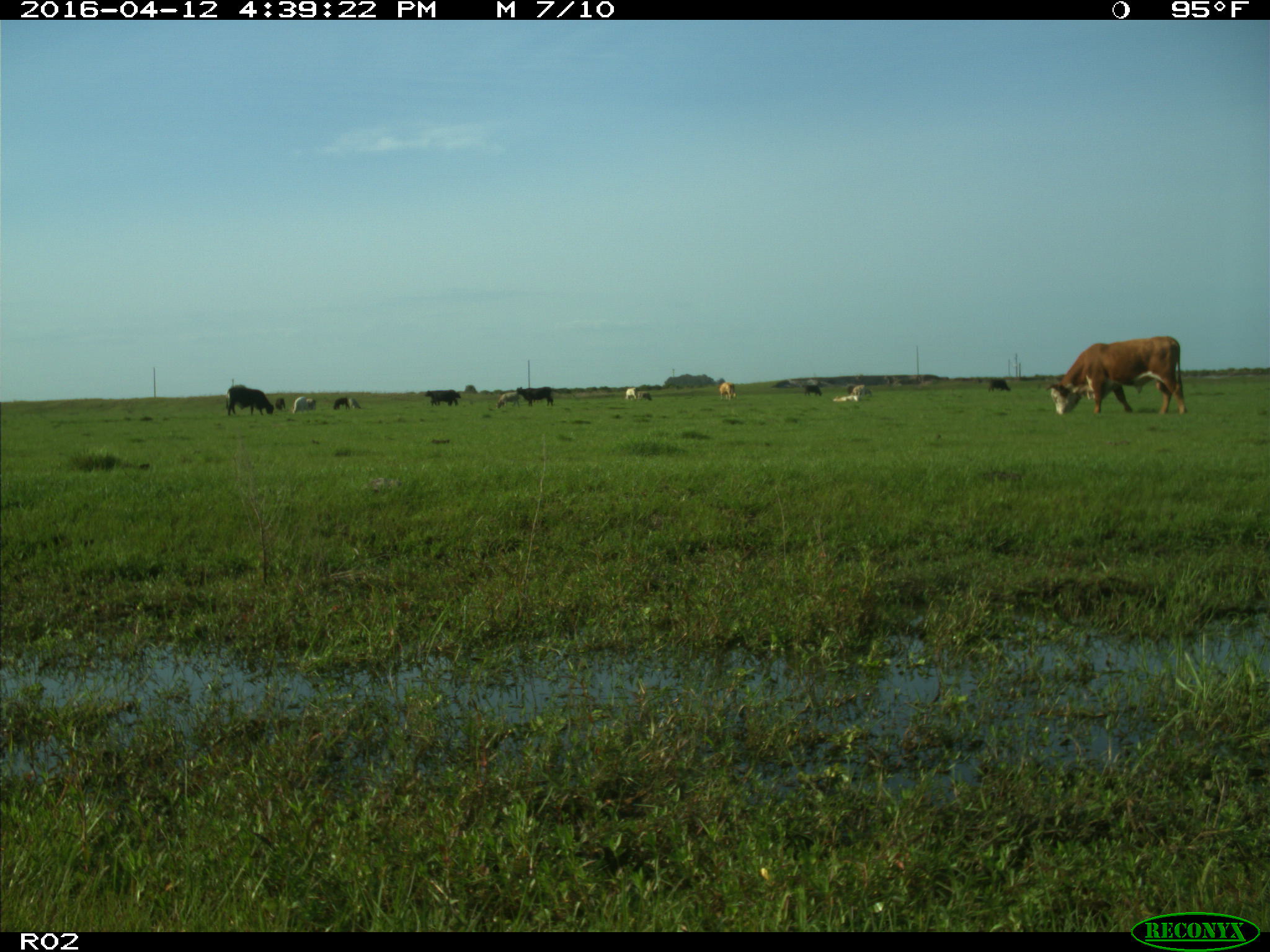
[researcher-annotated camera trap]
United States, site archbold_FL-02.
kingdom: Animalia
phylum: Chordata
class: Mammalia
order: Artiodactyla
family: Bovidae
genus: Bos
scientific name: Bos taurus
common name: domestic cow